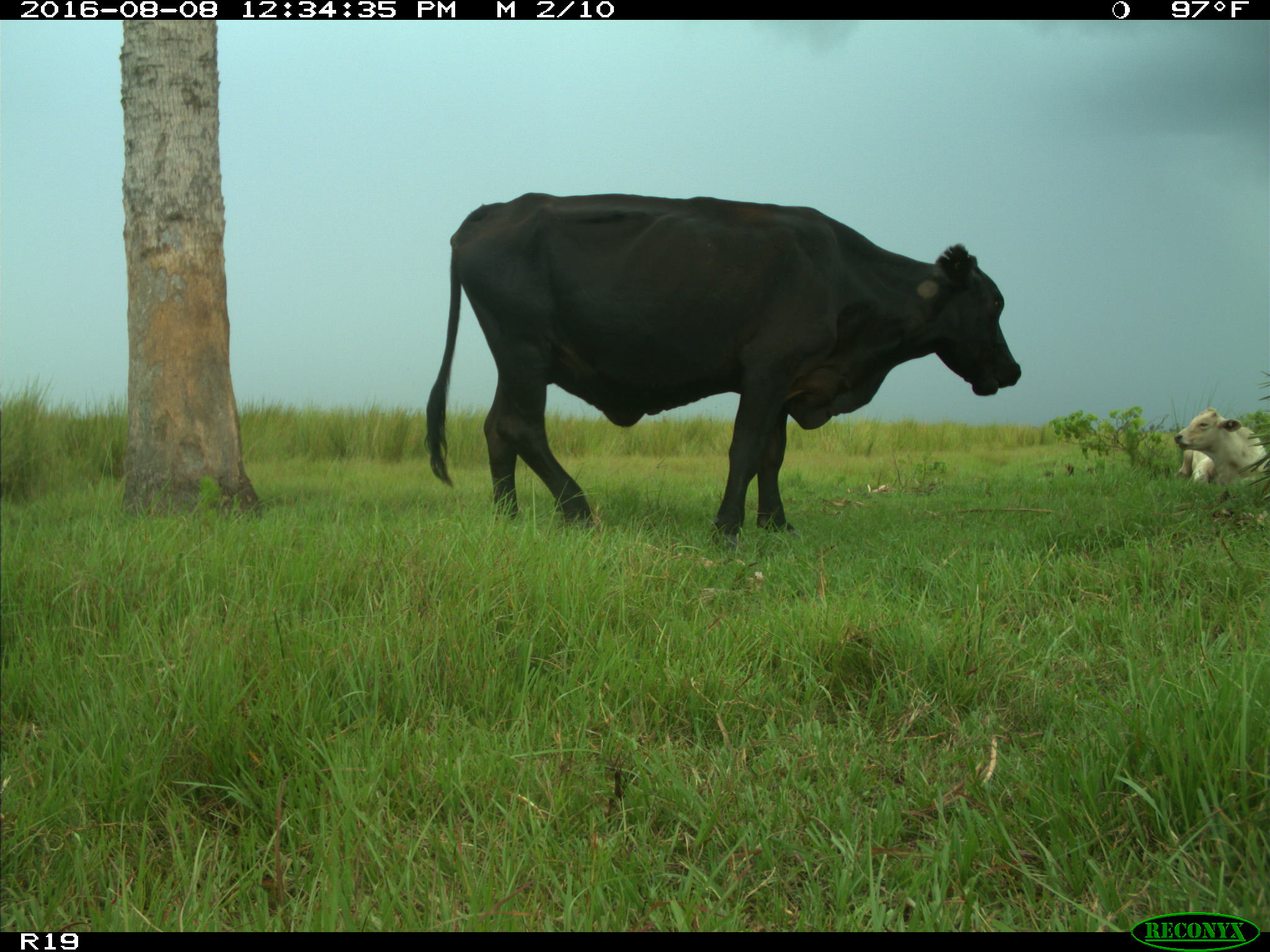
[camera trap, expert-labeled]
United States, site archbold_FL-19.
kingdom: Animalia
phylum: Chordata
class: Mammalia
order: Artiodactyla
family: Bovidae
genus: Bos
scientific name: Bos taurus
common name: domestic cow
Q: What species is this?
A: Bos taurus (domestic cow).